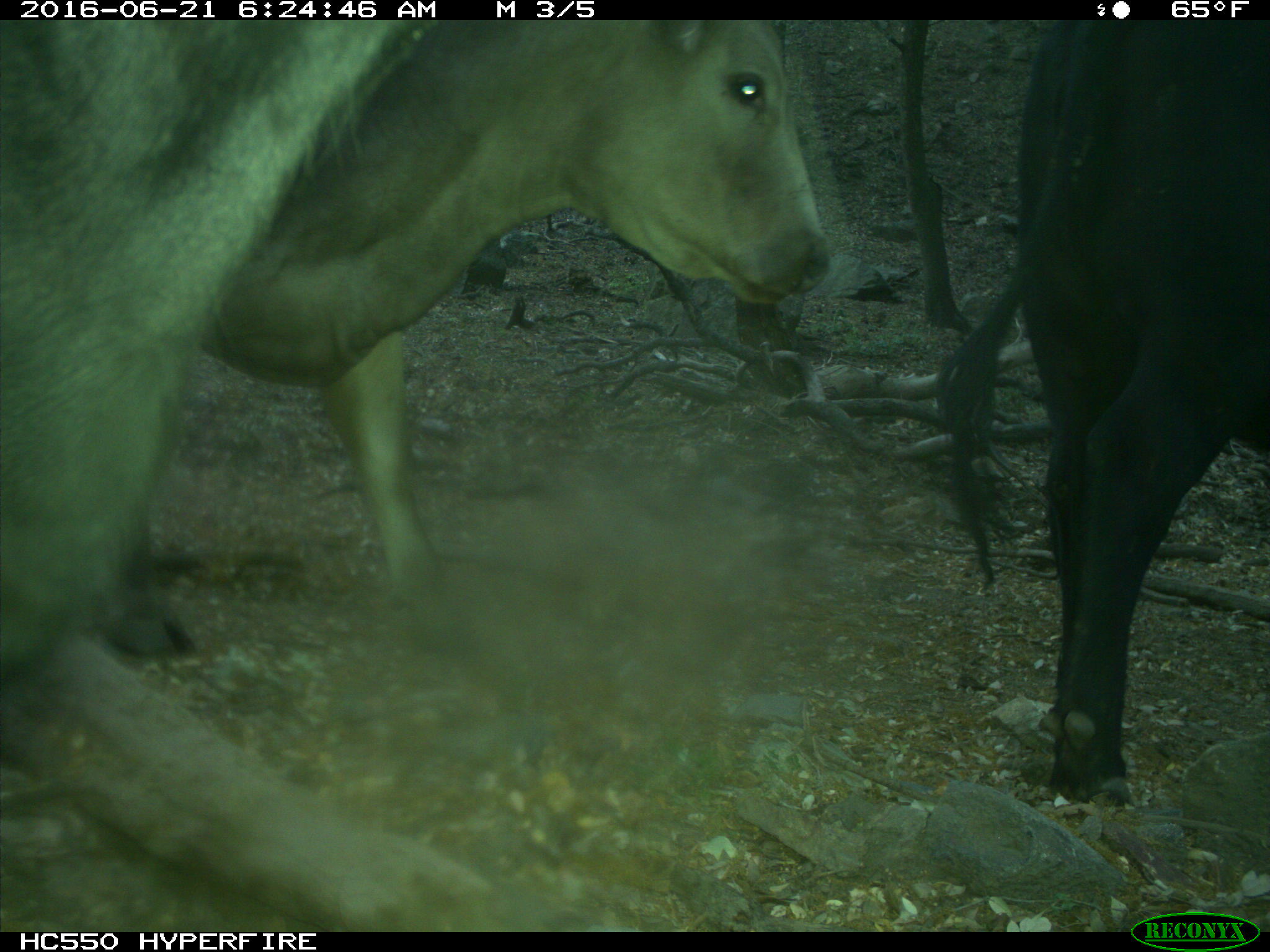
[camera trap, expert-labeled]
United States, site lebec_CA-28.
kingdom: Animalia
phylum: Chordata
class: Mammalia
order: Artiodactyla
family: Bovidae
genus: Bos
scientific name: Bos taurus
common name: domestic cow